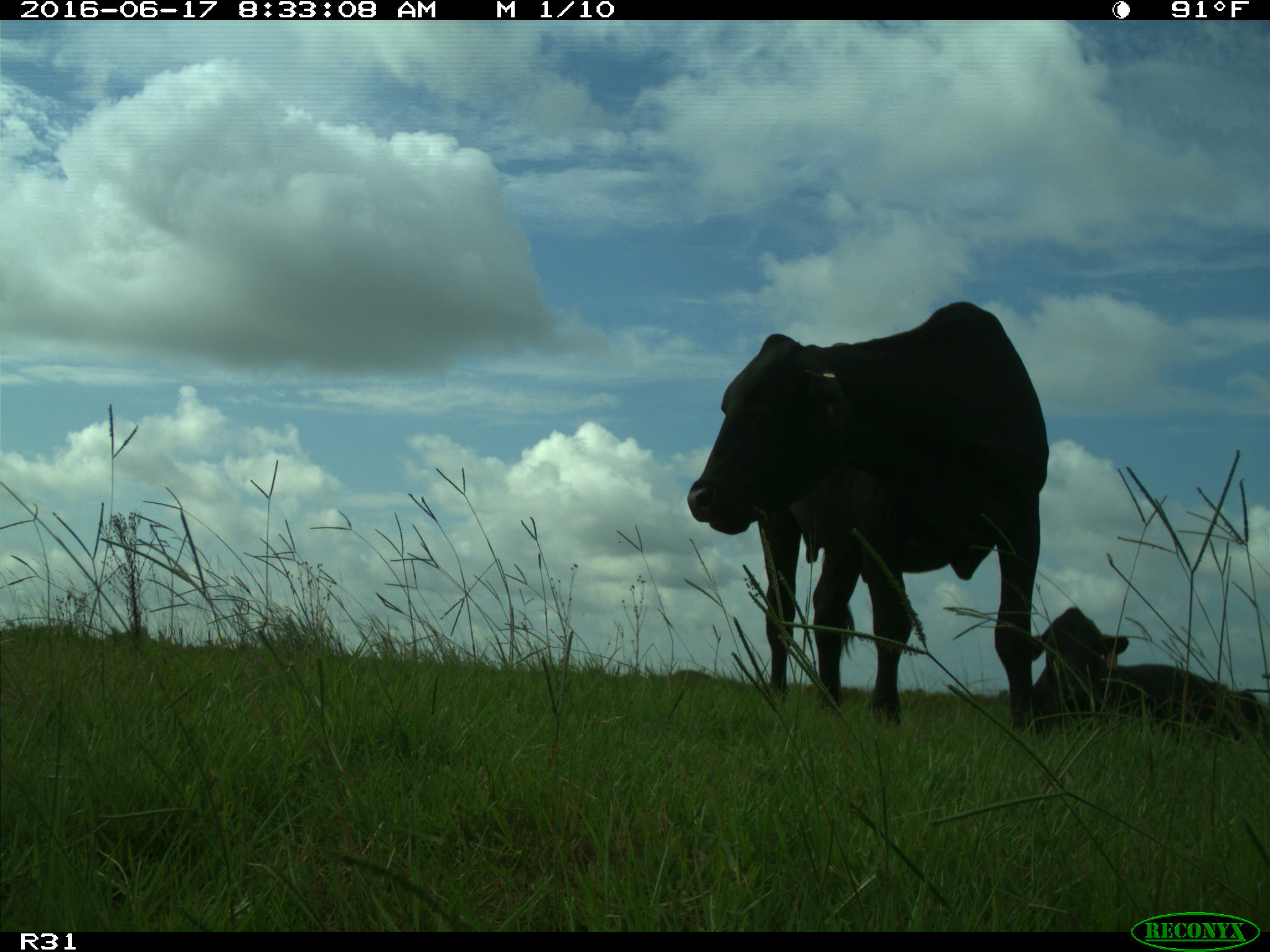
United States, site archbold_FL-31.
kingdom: Animalia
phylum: Chordata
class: Mammalia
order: Artiodactyla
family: Bovidae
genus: Bos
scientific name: Bos taurus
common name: domestic cow